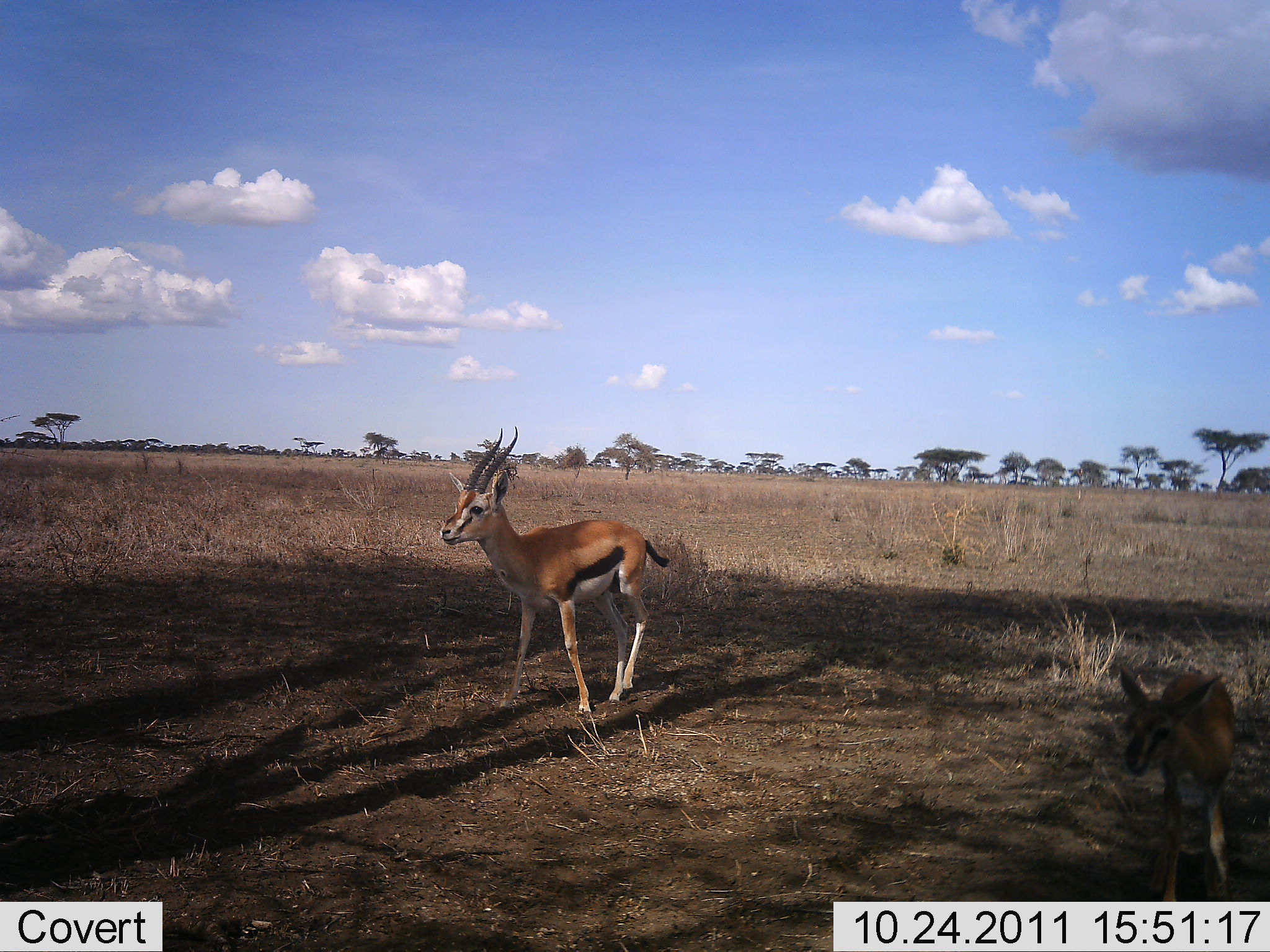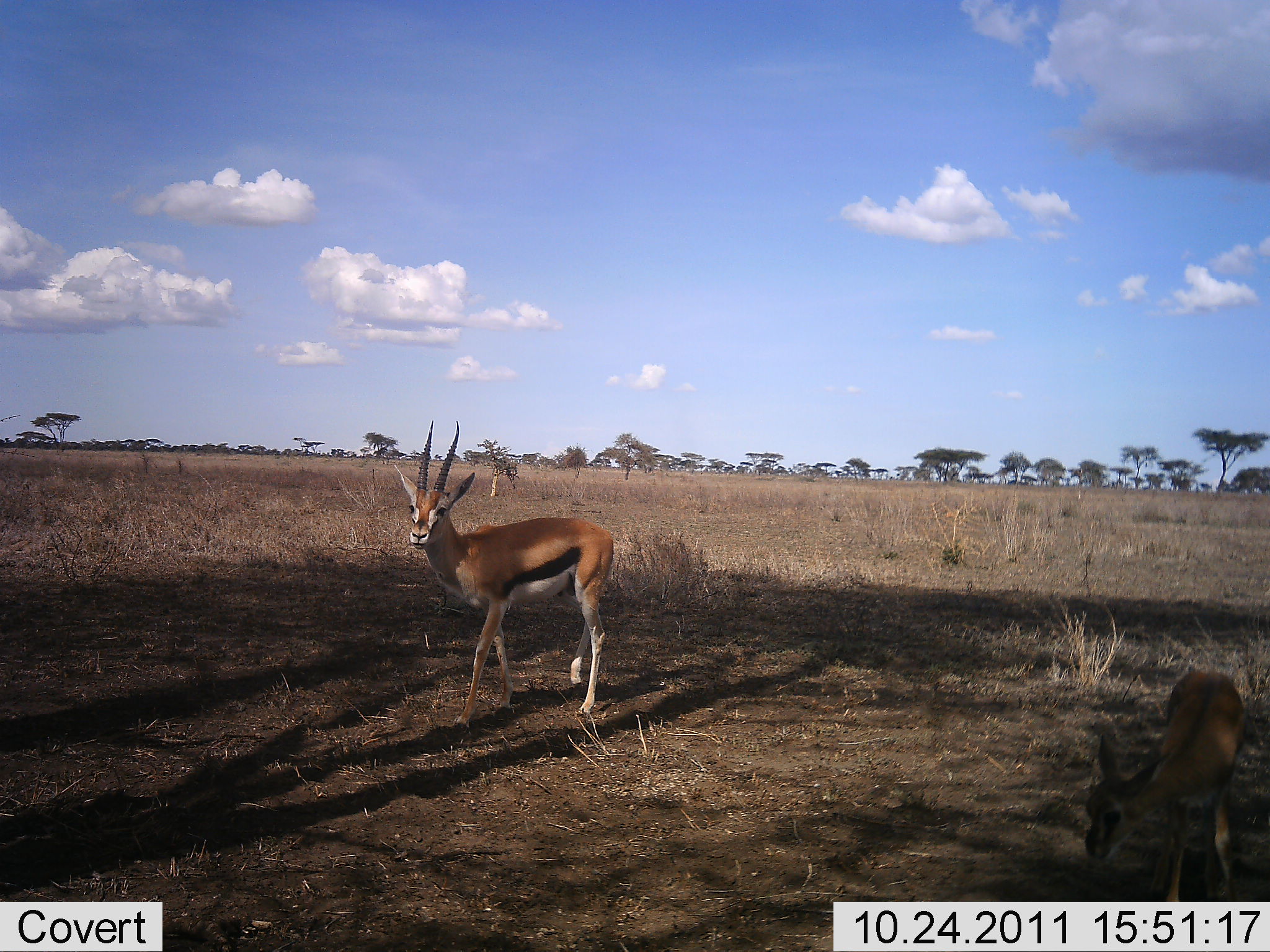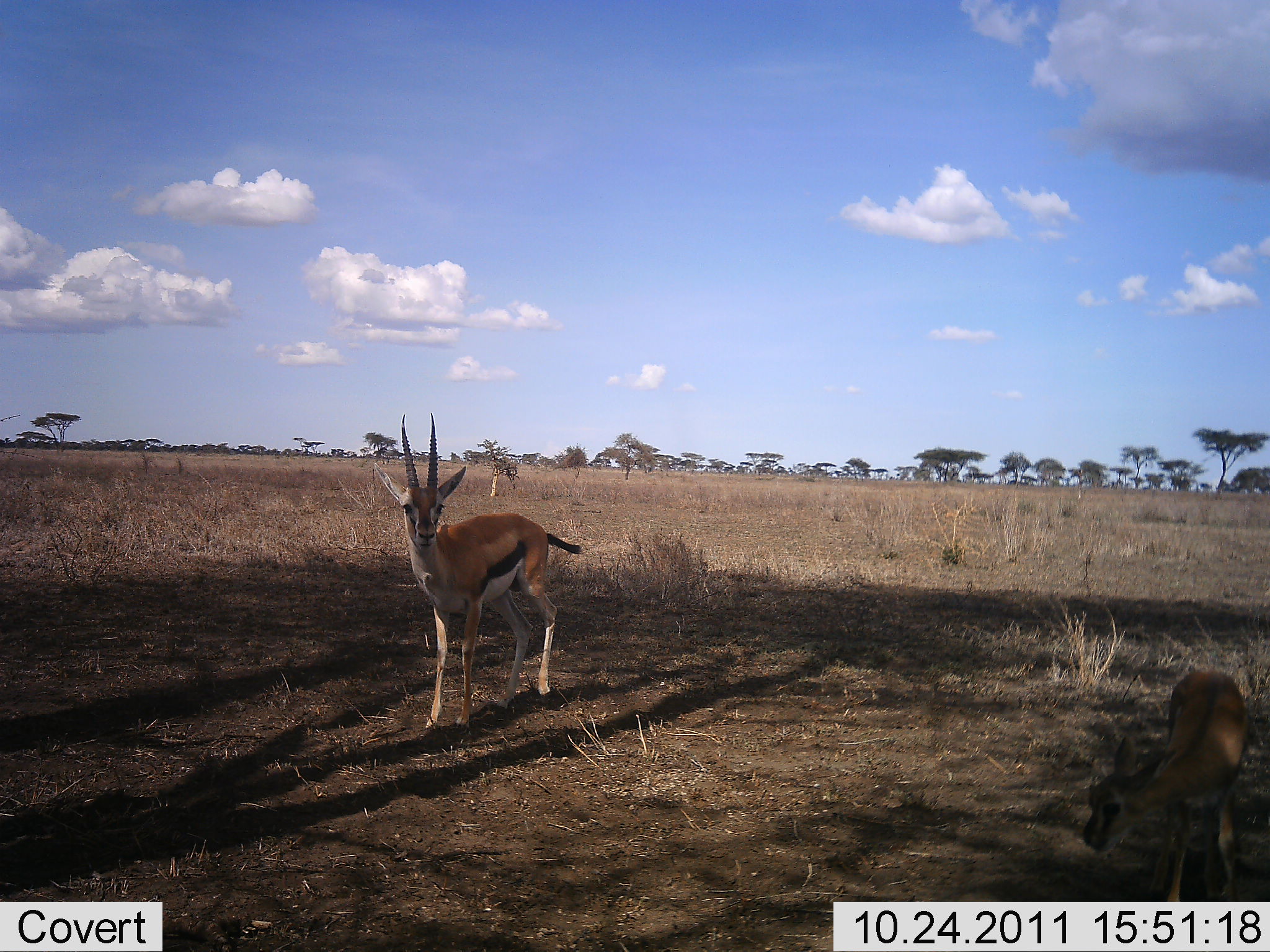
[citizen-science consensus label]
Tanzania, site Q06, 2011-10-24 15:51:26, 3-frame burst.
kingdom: Animalia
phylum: Chordata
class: Mammalia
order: Artiodactyla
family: Bovidae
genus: Eudorcas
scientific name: Eudorcas thomsonii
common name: thomson's gazelle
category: gazellethomsons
Gazellethomsons (thomson's gazelle) (Eudorcas thomsonii), count 2. Behavior (volunteer vote fractions): standing 58%, resting 0%, moving 33%, interacting 0%. Young present (vote fraction): 50%. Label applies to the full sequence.